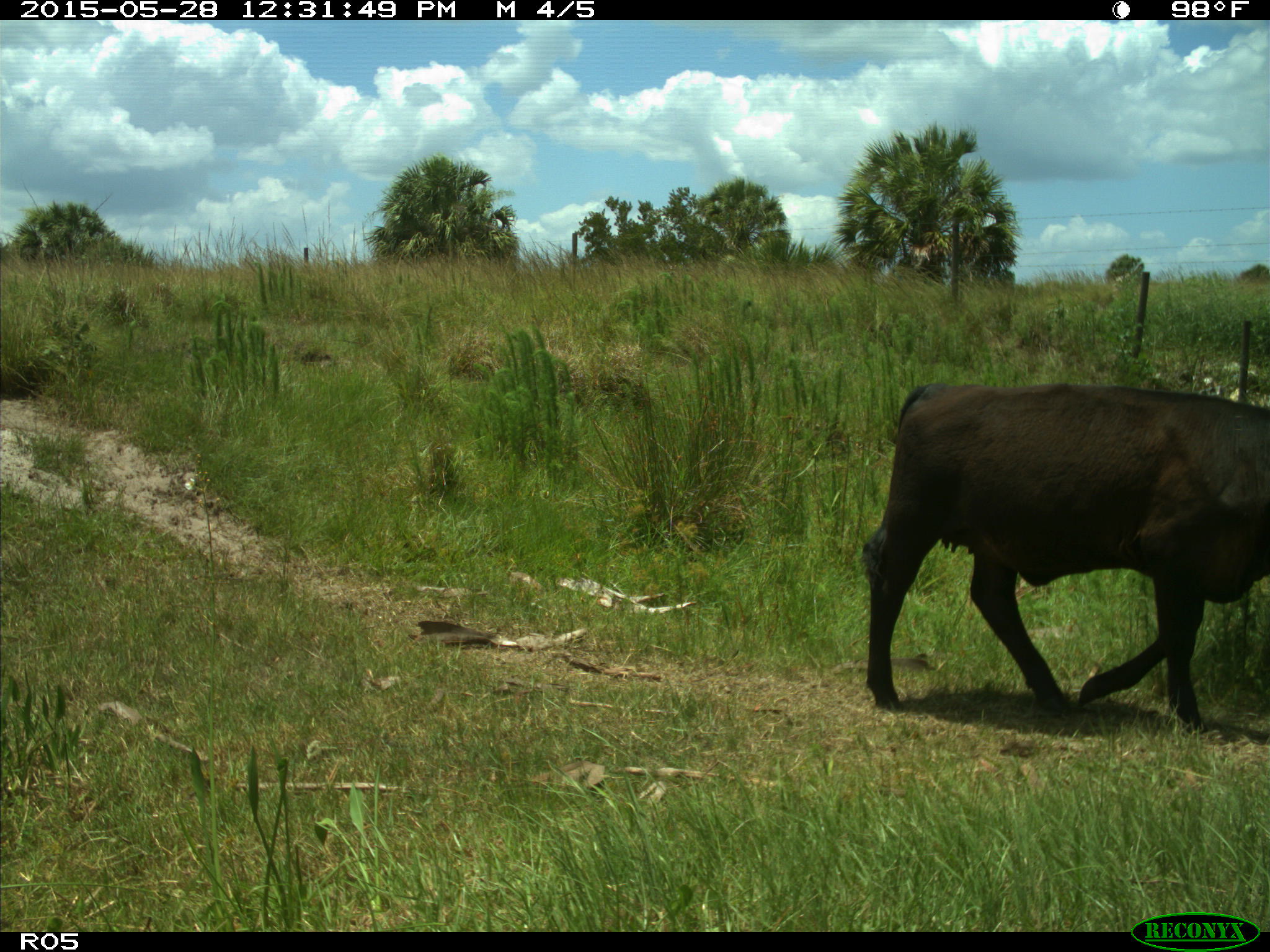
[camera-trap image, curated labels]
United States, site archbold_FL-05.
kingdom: Animalia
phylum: Chordata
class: Mammalia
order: Artiodactyla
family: Bovidae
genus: Bos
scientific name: Bos taurus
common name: domestic cow